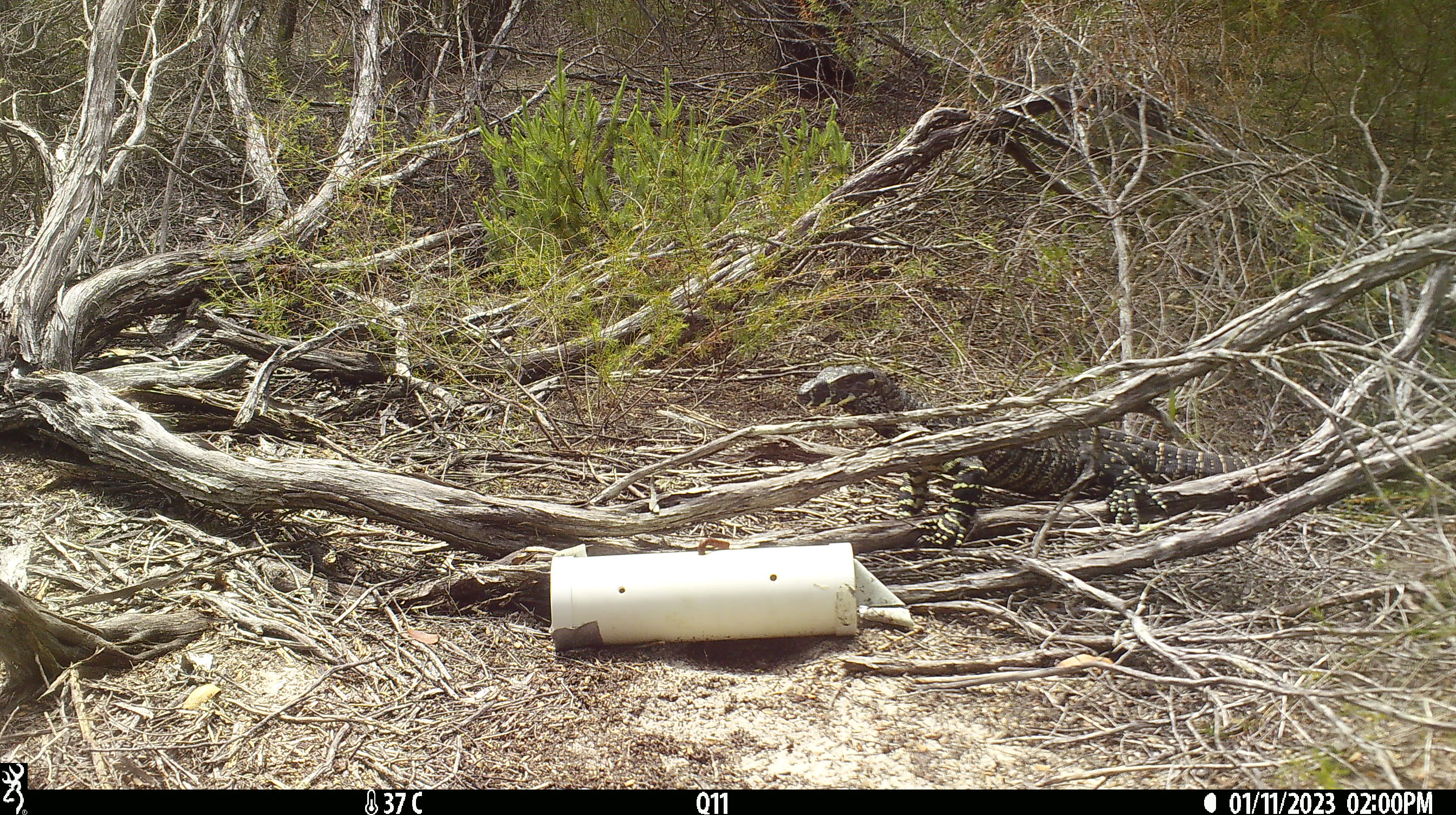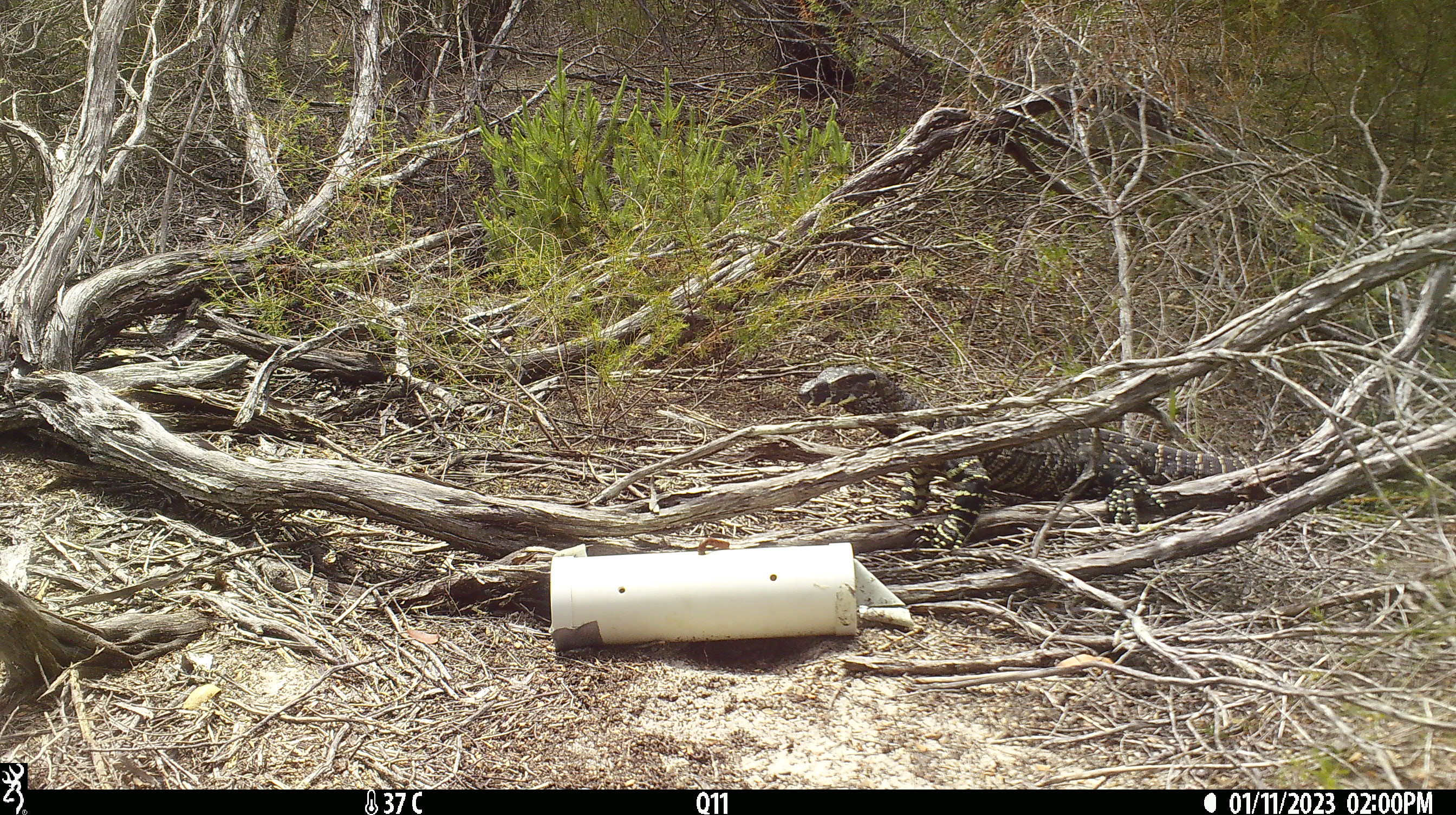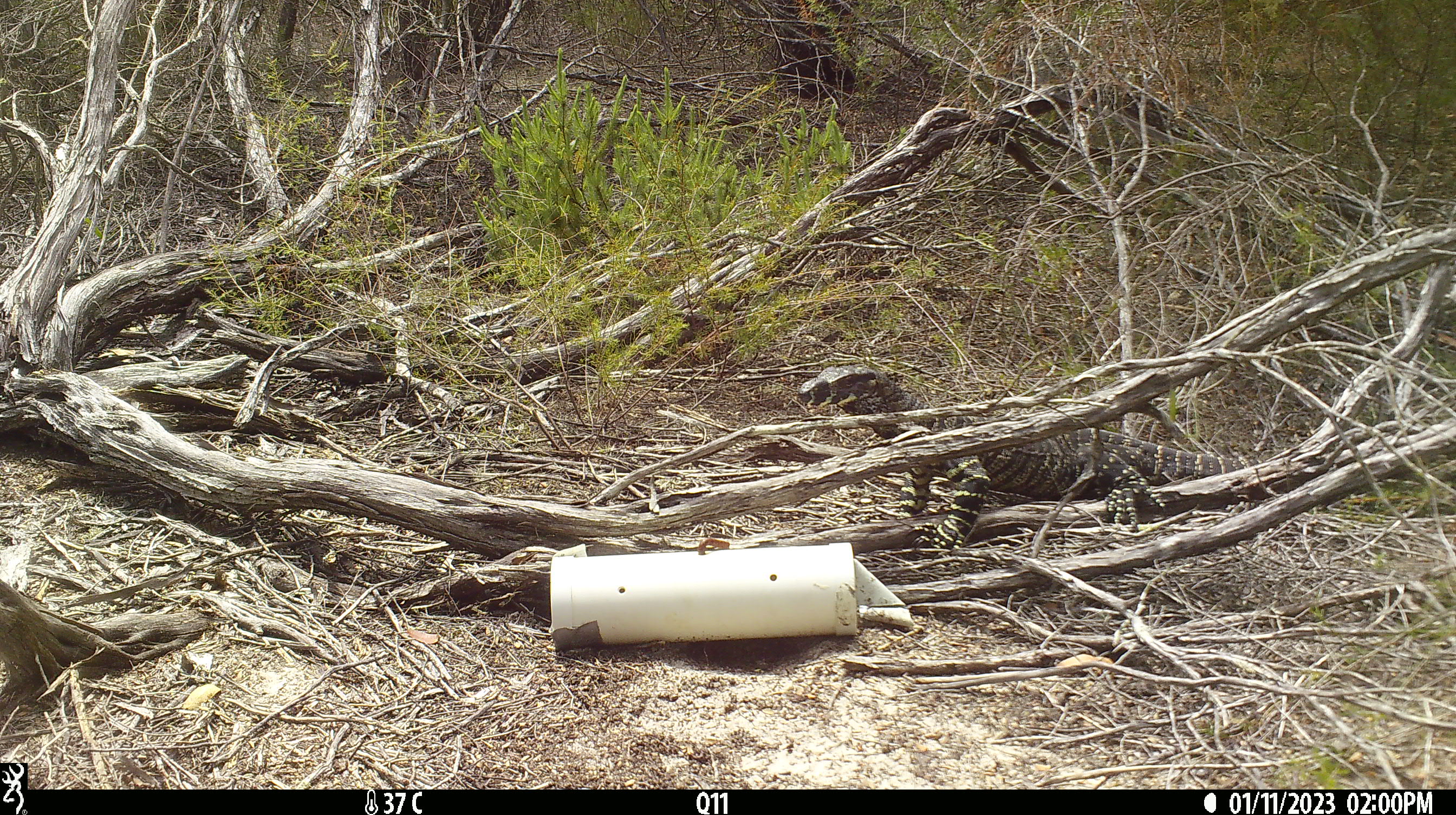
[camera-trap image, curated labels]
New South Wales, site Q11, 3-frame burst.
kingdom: Animalia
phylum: Chordata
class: Reptilia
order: Squamata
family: Varanidae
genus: Varanus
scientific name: Varanus varius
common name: lace monitor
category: goanna